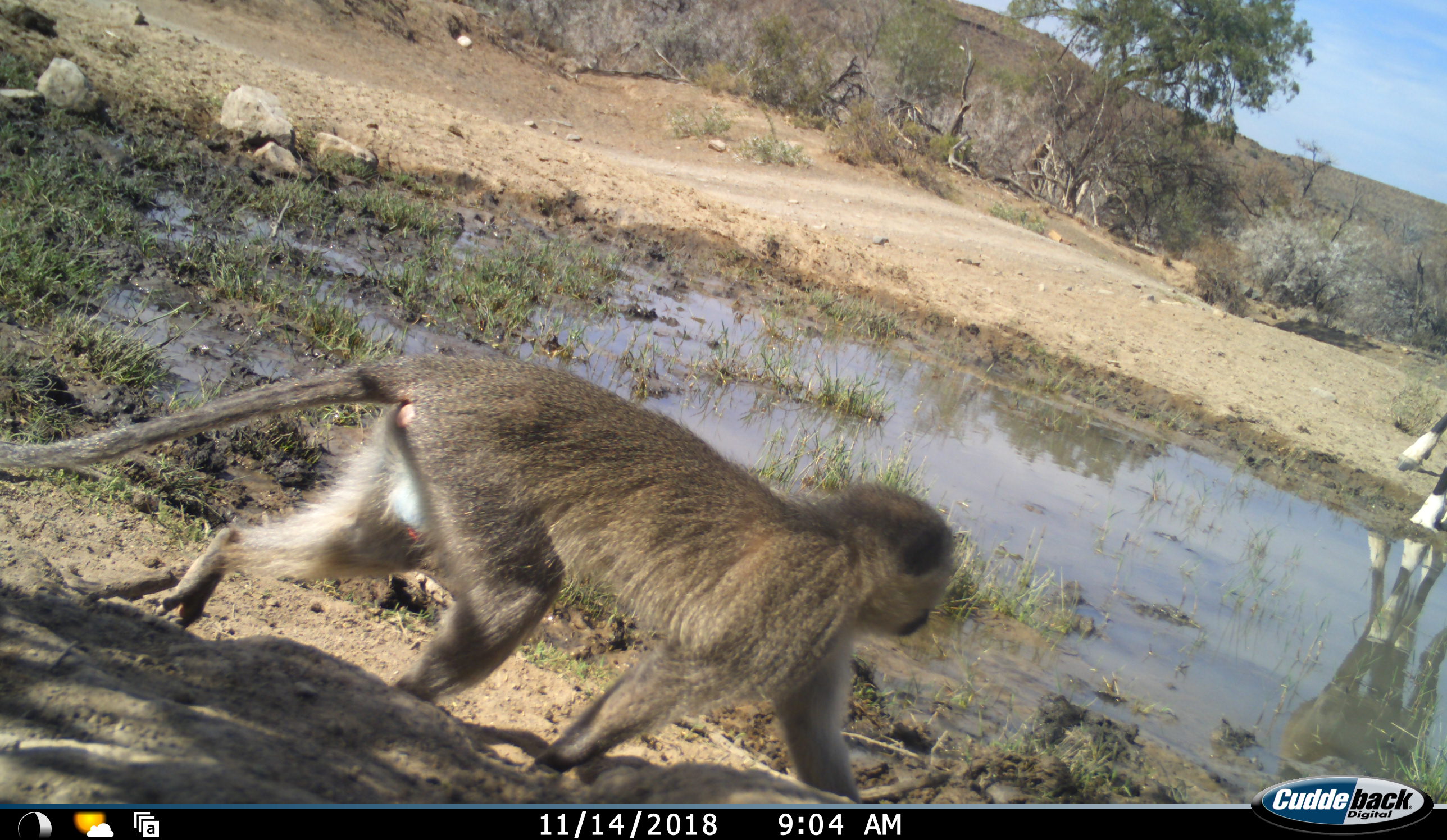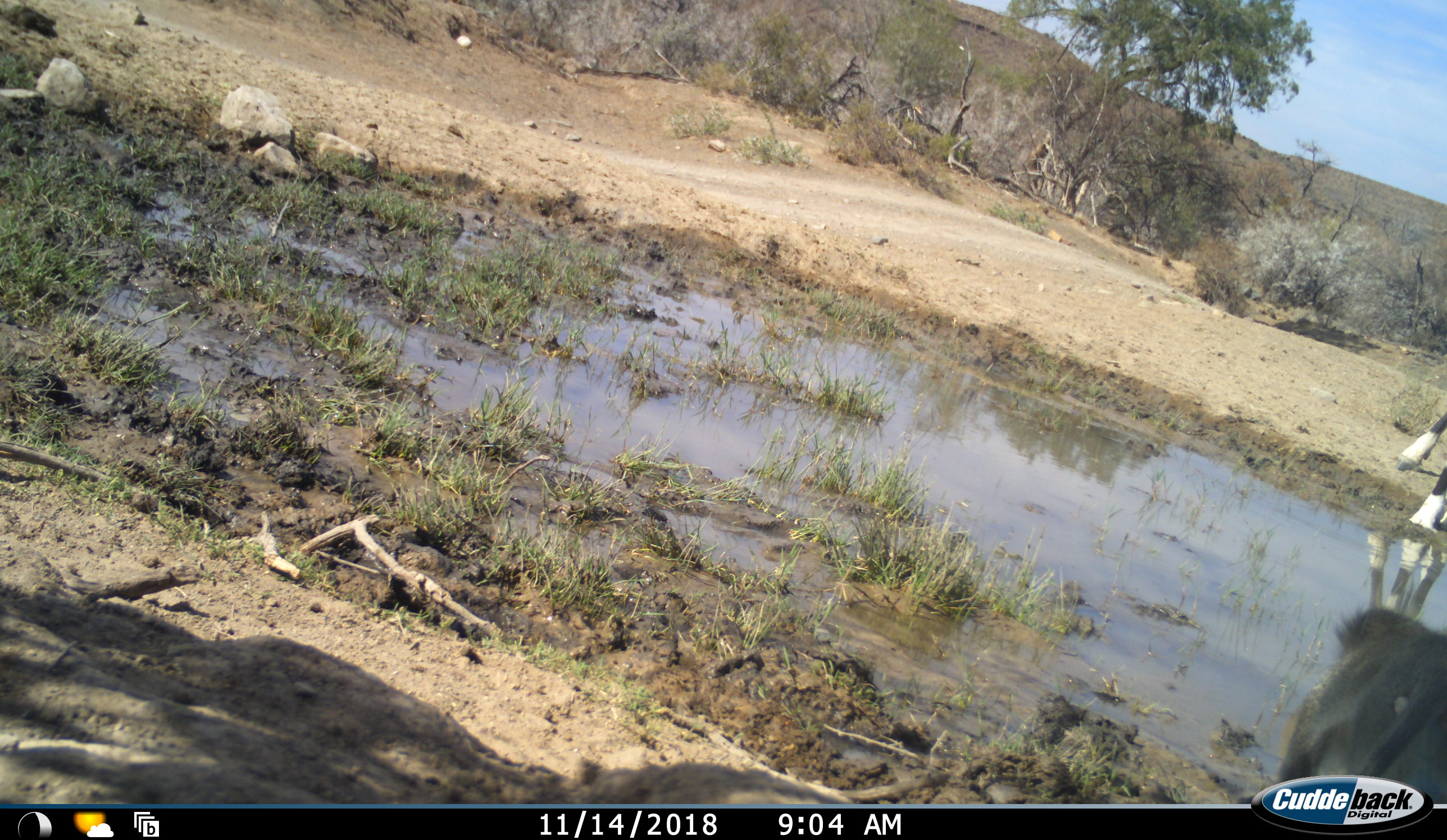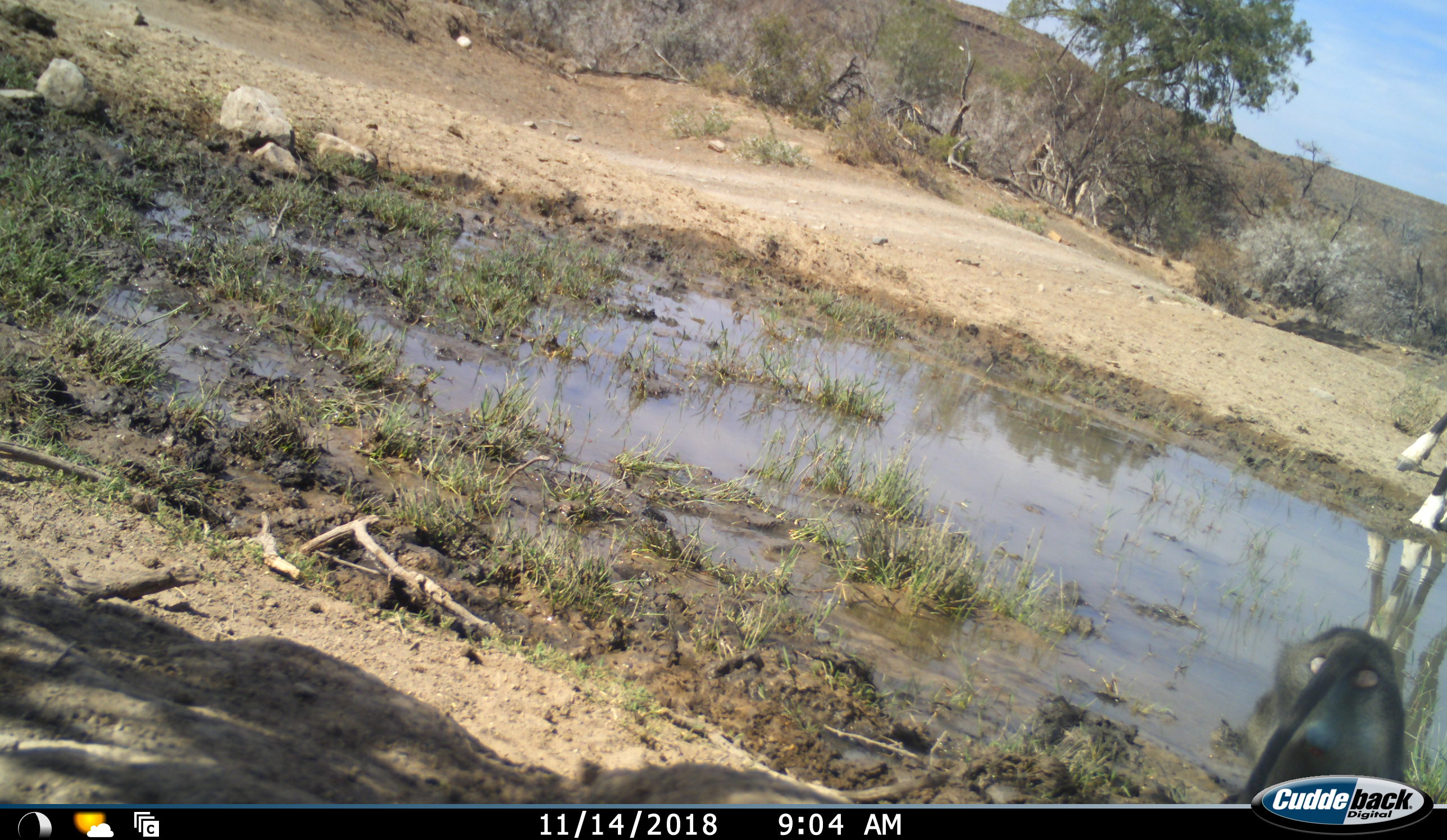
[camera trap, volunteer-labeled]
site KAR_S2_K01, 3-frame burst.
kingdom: Animalia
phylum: Chordata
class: Mammalia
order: Artiodactyla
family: Bovidae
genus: Oryx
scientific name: Oryx gazella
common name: gemsbok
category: oryx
Oryx (gemsbok) (Oryx gazella), count 1. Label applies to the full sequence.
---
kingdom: Animalia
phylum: Chordata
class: Mammalia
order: Primates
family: Cercopithecidae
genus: Chlorocebus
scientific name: Chlorocebus pygerythrus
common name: vervet monkey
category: monkeyvervet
Monkeyvervet (vervet monkey) (Chlorocebus pygerythrus), count 1. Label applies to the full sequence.